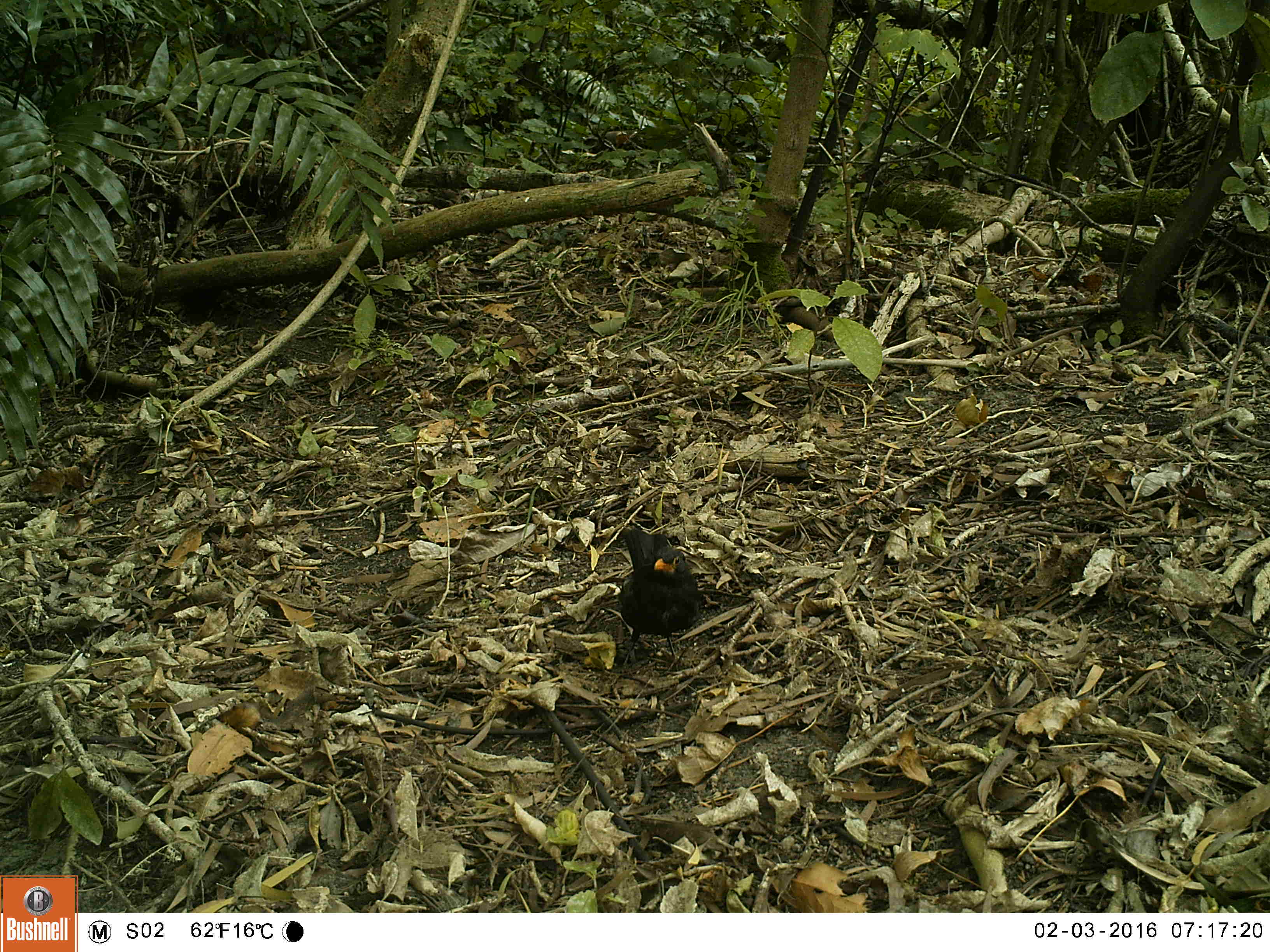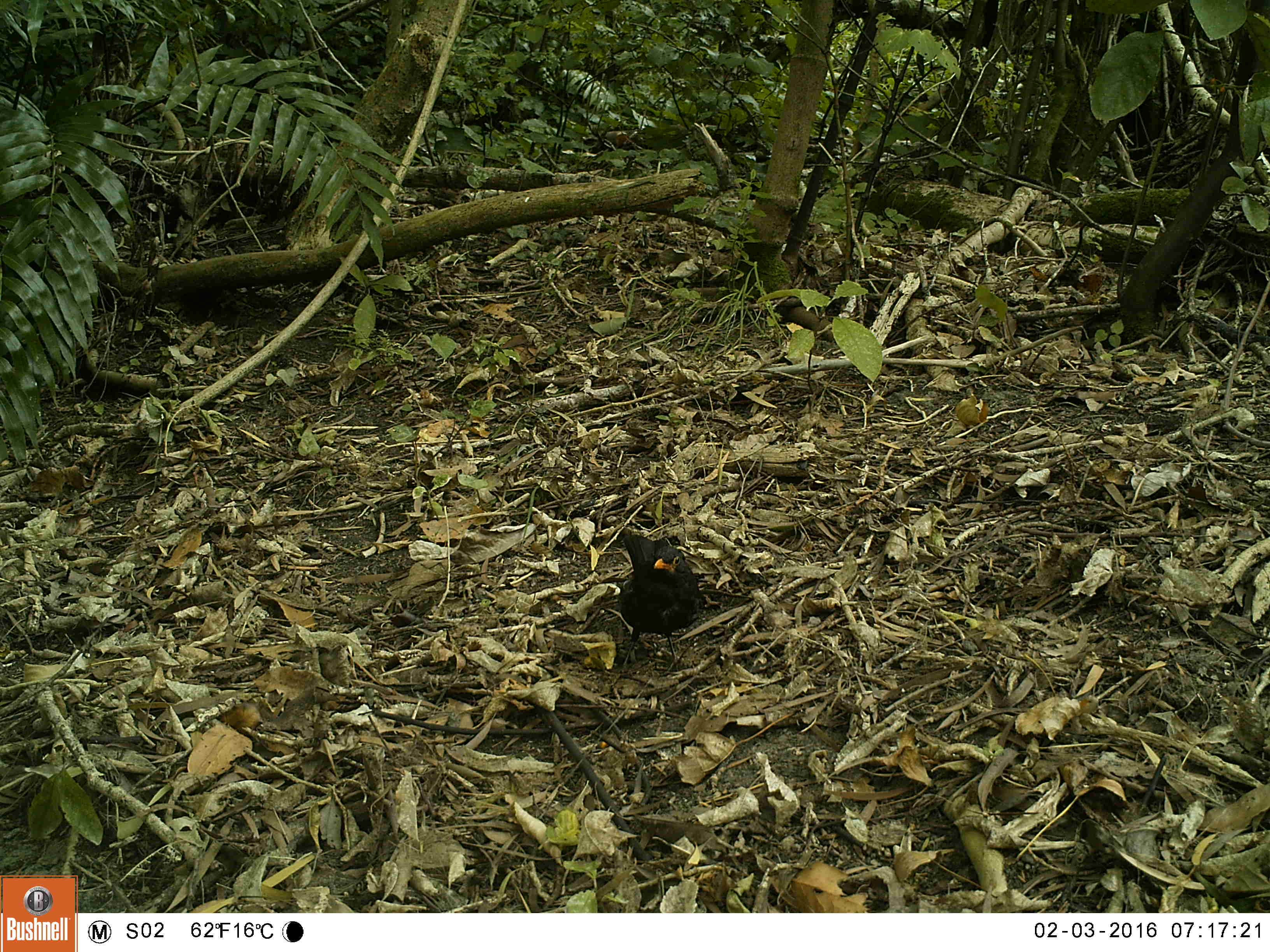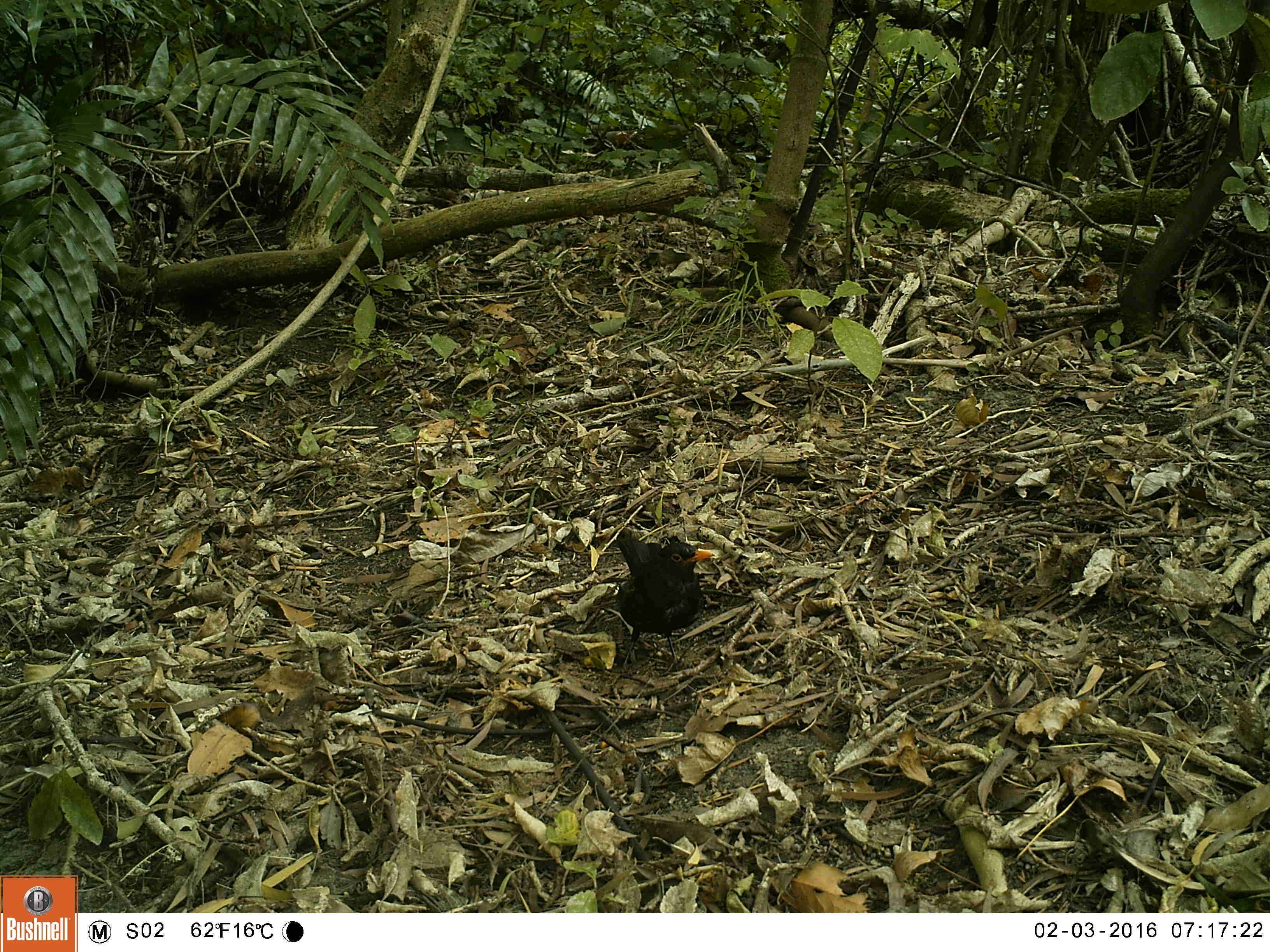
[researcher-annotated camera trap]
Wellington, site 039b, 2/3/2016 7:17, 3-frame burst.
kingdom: Animalia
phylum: Chordata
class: Aves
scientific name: Aves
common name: bird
Bird (Aves).